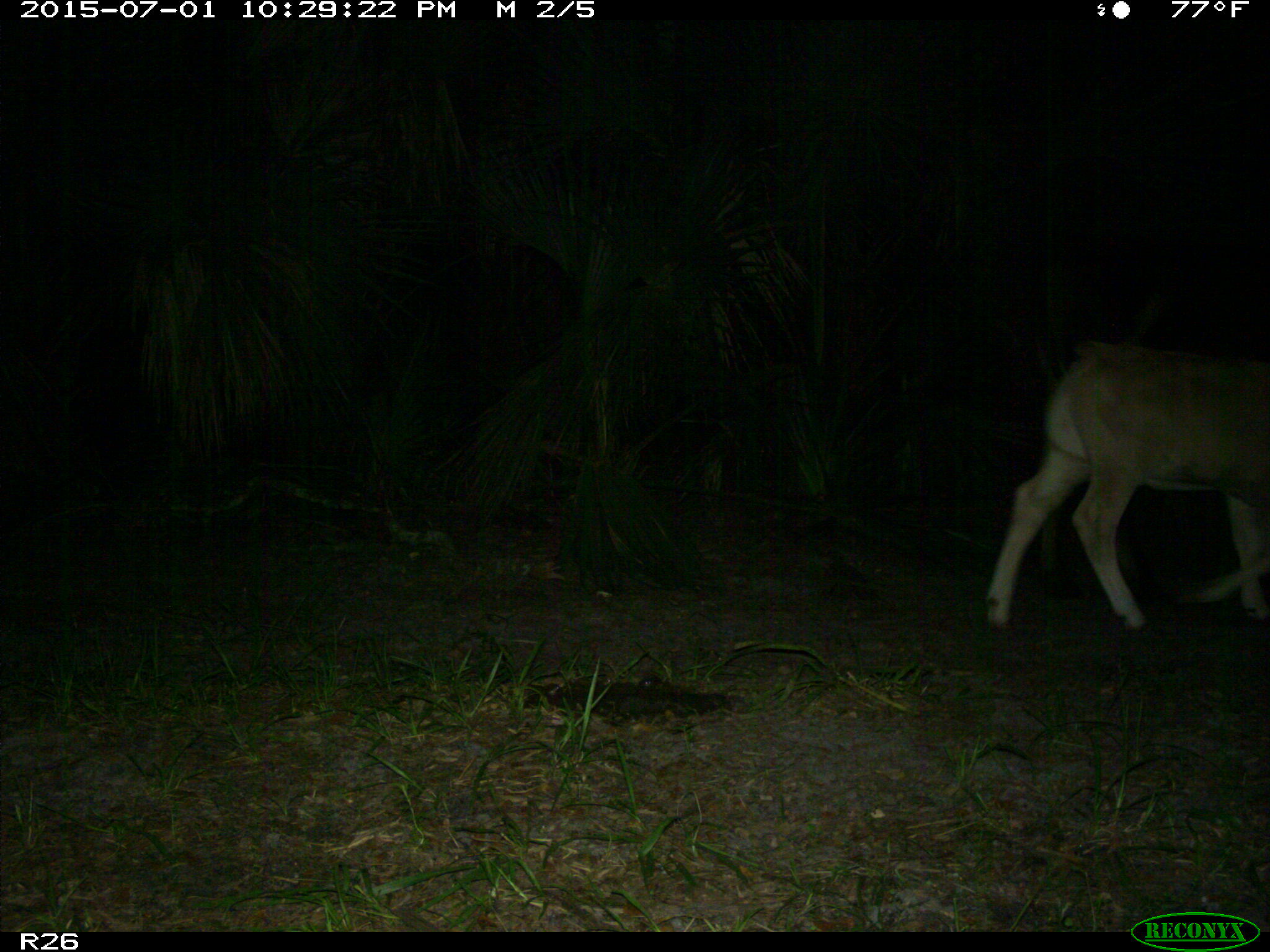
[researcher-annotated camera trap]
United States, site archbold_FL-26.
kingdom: Animalia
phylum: Chordata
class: Mammalia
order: Artiodactyla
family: Bovidae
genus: Bos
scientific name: Bos taurus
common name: domestic cow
Bos taurus (domestic cow).